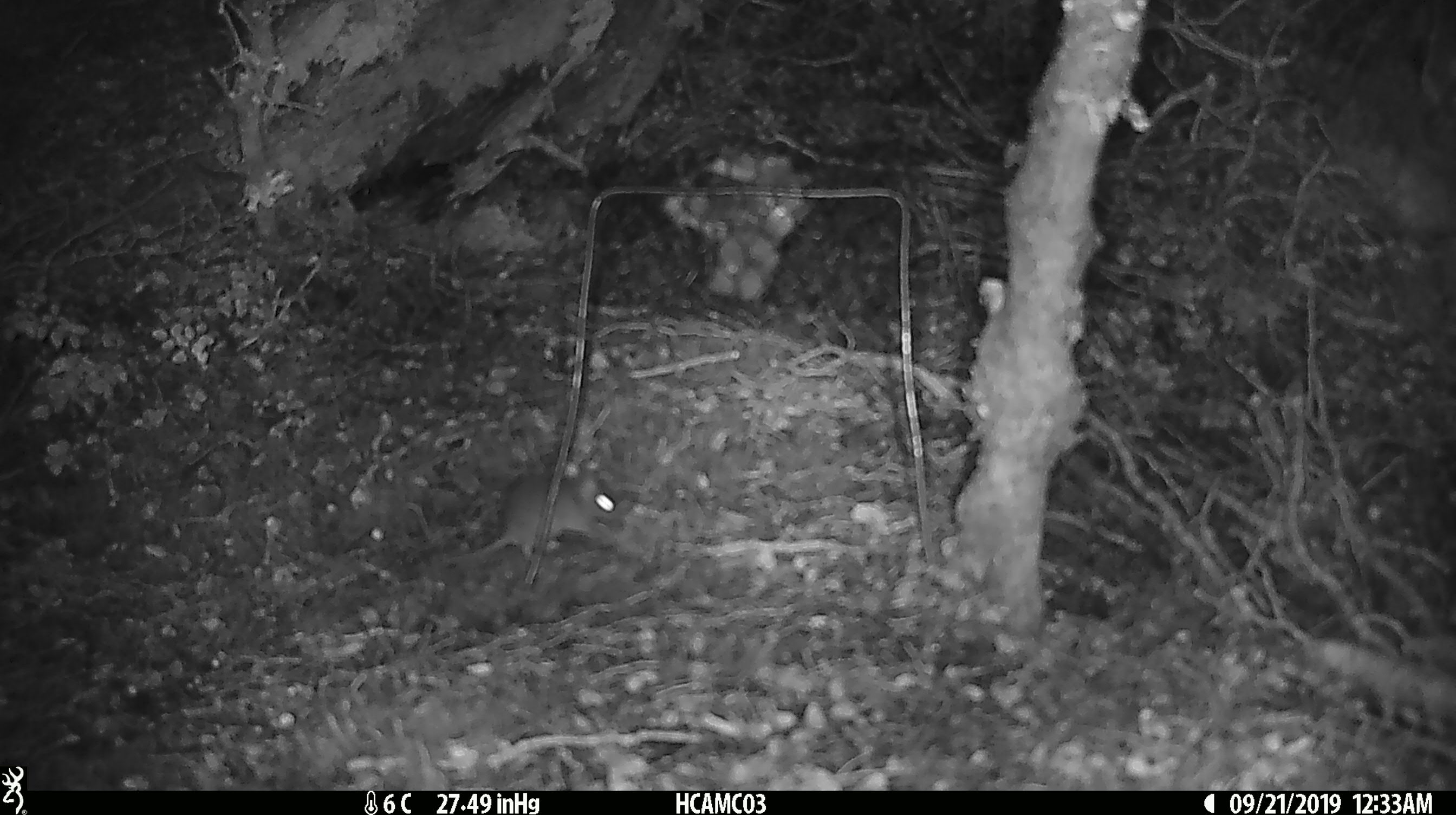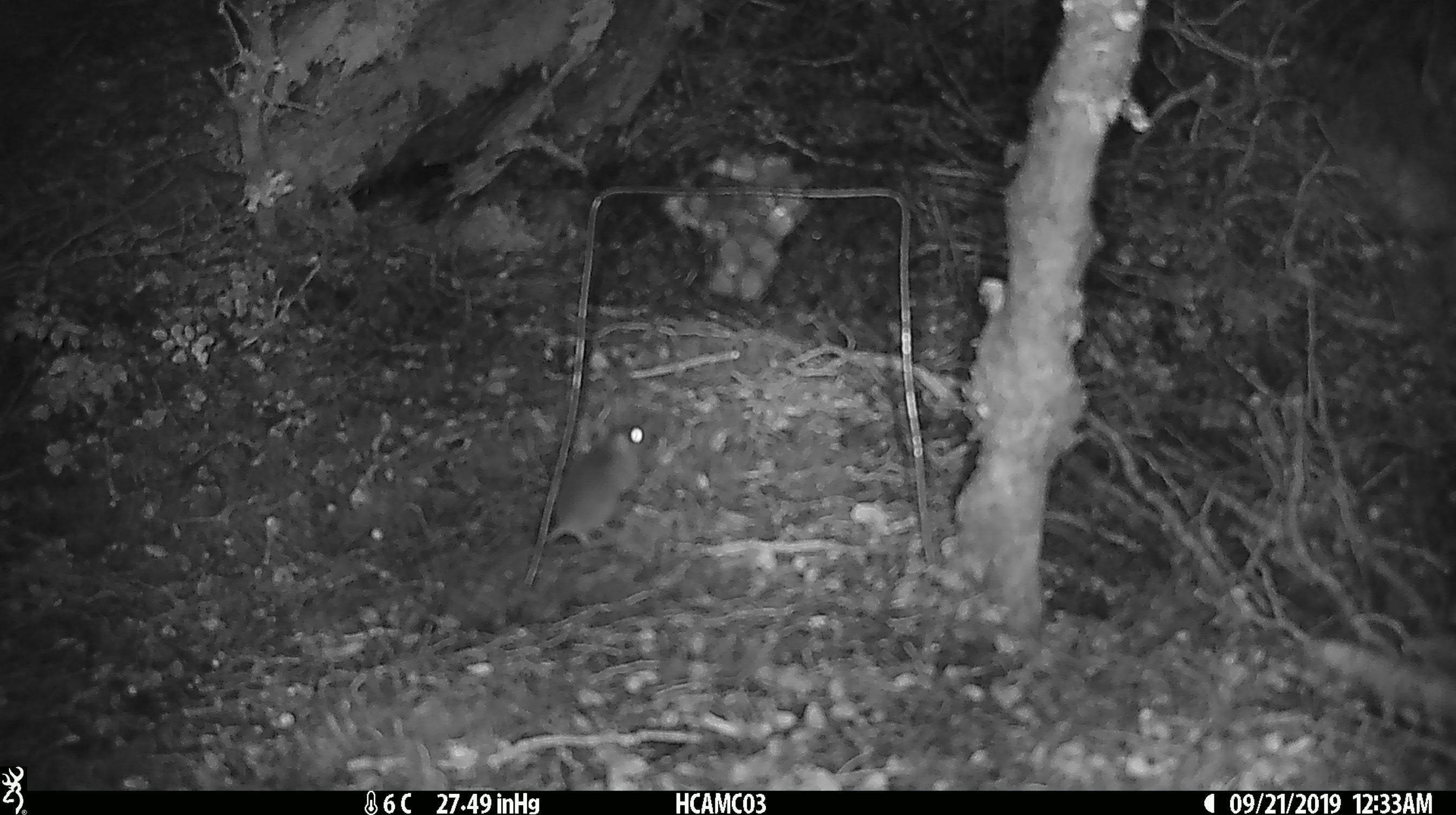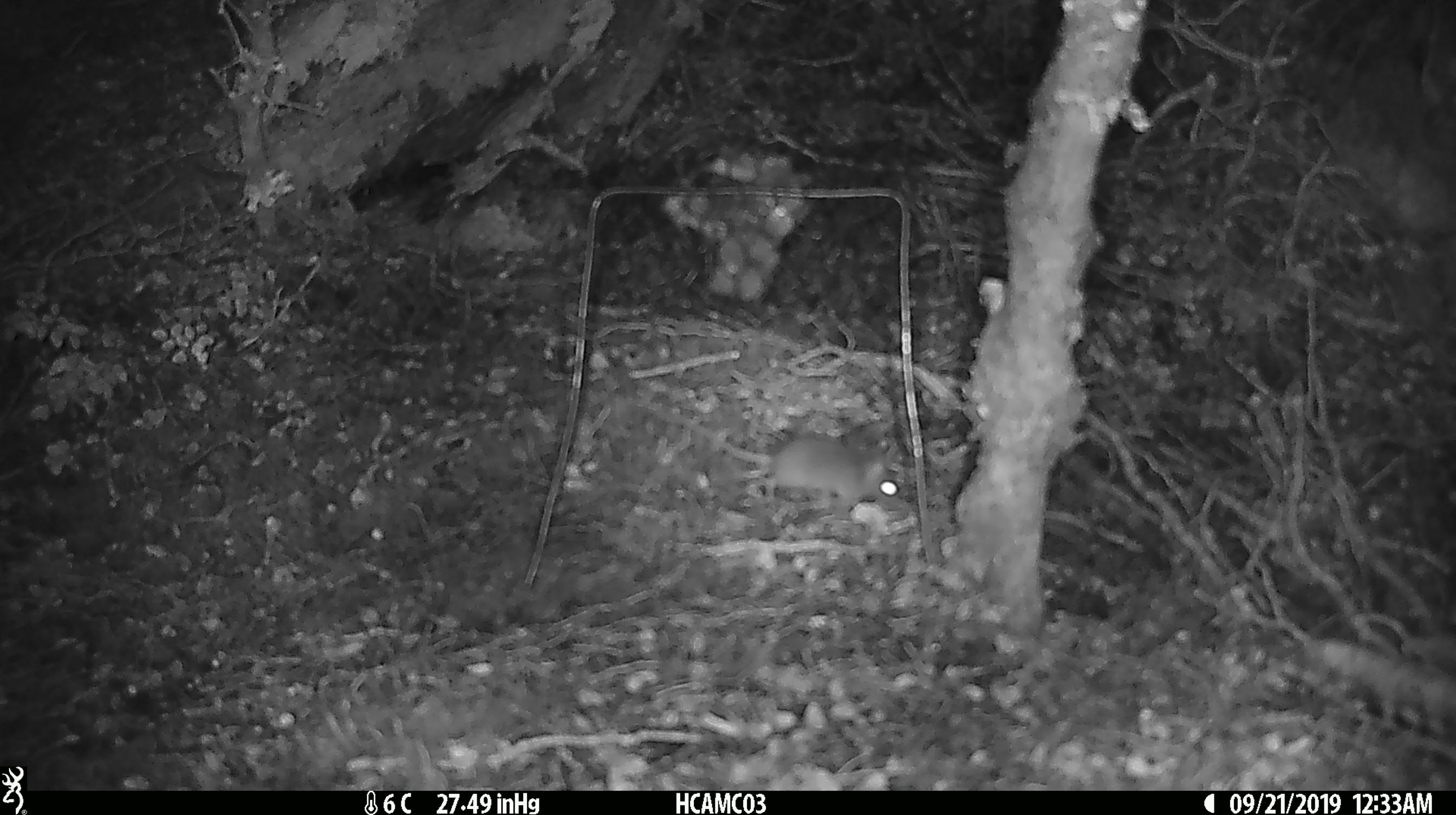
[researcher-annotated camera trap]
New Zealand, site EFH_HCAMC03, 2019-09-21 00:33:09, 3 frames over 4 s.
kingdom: Animalia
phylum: Chordata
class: Mammalia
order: Rodentia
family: Muridae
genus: Mus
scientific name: Mus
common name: mouse